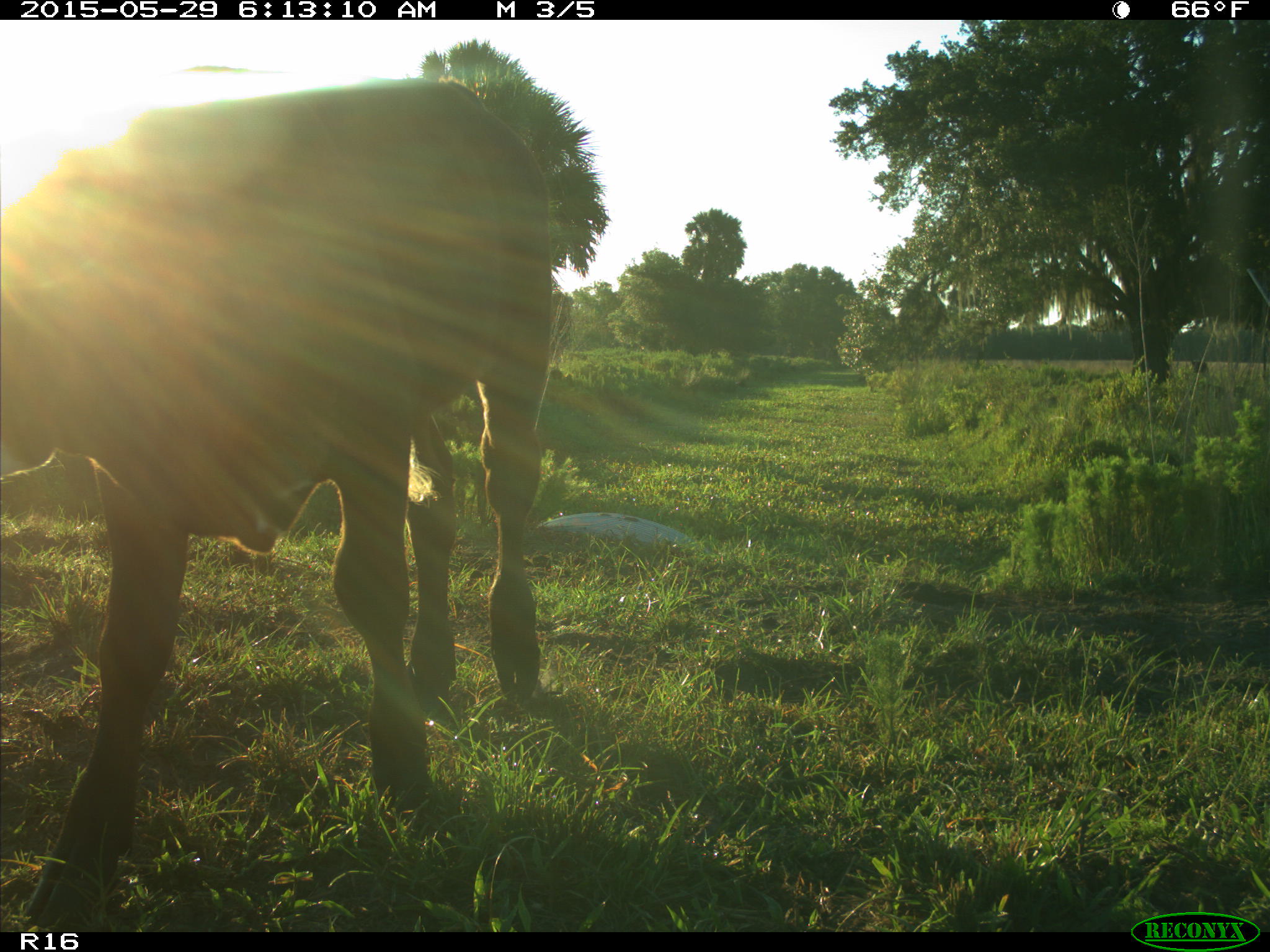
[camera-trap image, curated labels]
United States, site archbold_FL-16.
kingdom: Animalia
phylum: Chordata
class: Mammalia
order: Artiodactyla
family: Bovidae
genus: Bos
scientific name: Bos taurus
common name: domestic cow